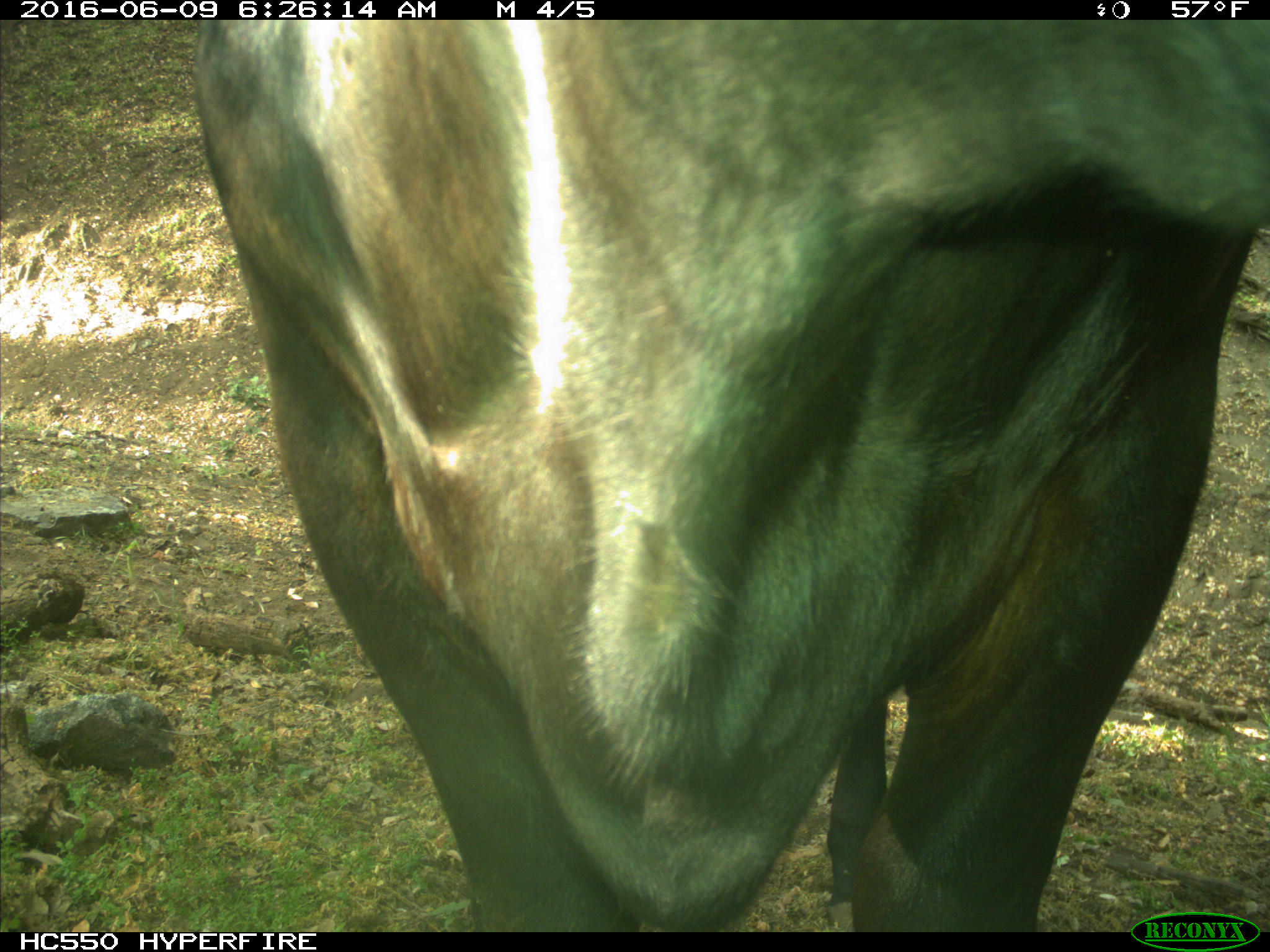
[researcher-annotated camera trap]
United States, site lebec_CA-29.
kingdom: Animalia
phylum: Chordata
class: Mammalia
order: Artiodactyla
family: Bovidae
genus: Bos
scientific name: Bos taurus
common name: domestic cow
Bos taurus (domestic cow).